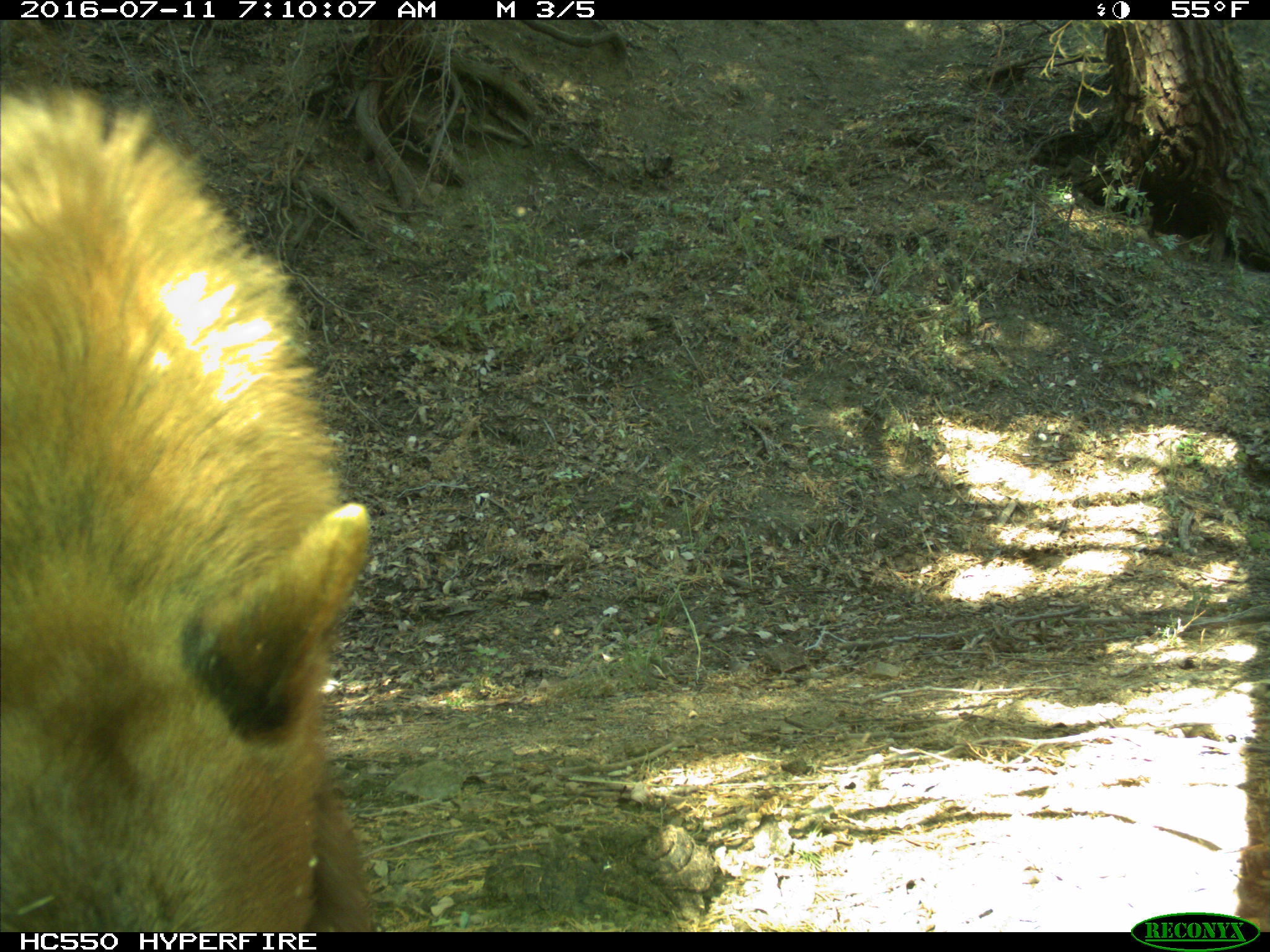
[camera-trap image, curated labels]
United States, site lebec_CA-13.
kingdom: Animalia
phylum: Chordata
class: Mammalia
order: Carnivora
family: Ursidae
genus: Ursus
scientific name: Ursus americanus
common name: american black bear